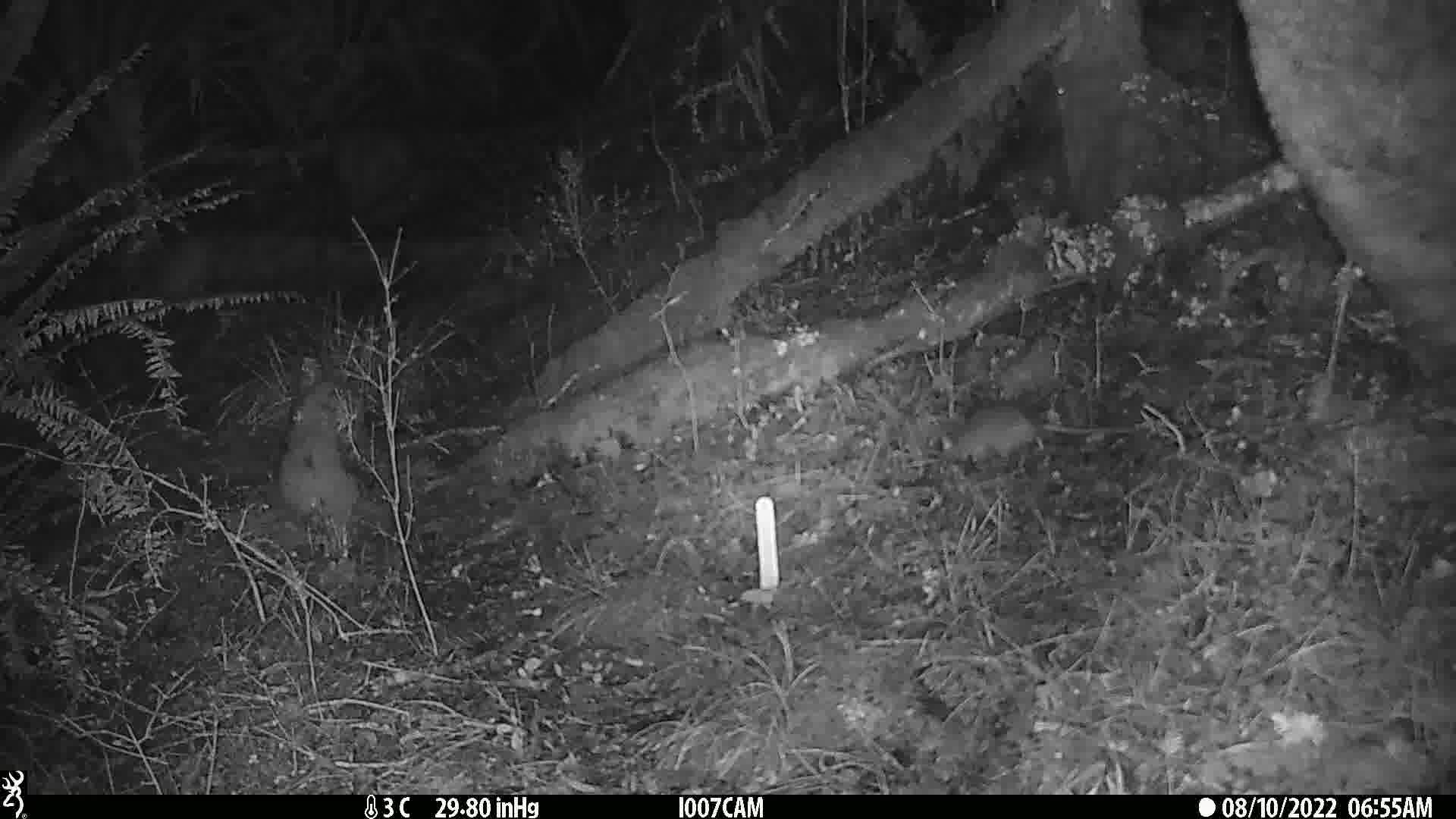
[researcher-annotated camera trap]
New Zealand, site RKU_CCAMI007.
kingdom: Animalia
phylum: Chordata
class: Mammalia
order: Rodentia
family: Muridae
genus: Rattus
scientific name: Rattus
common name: rat